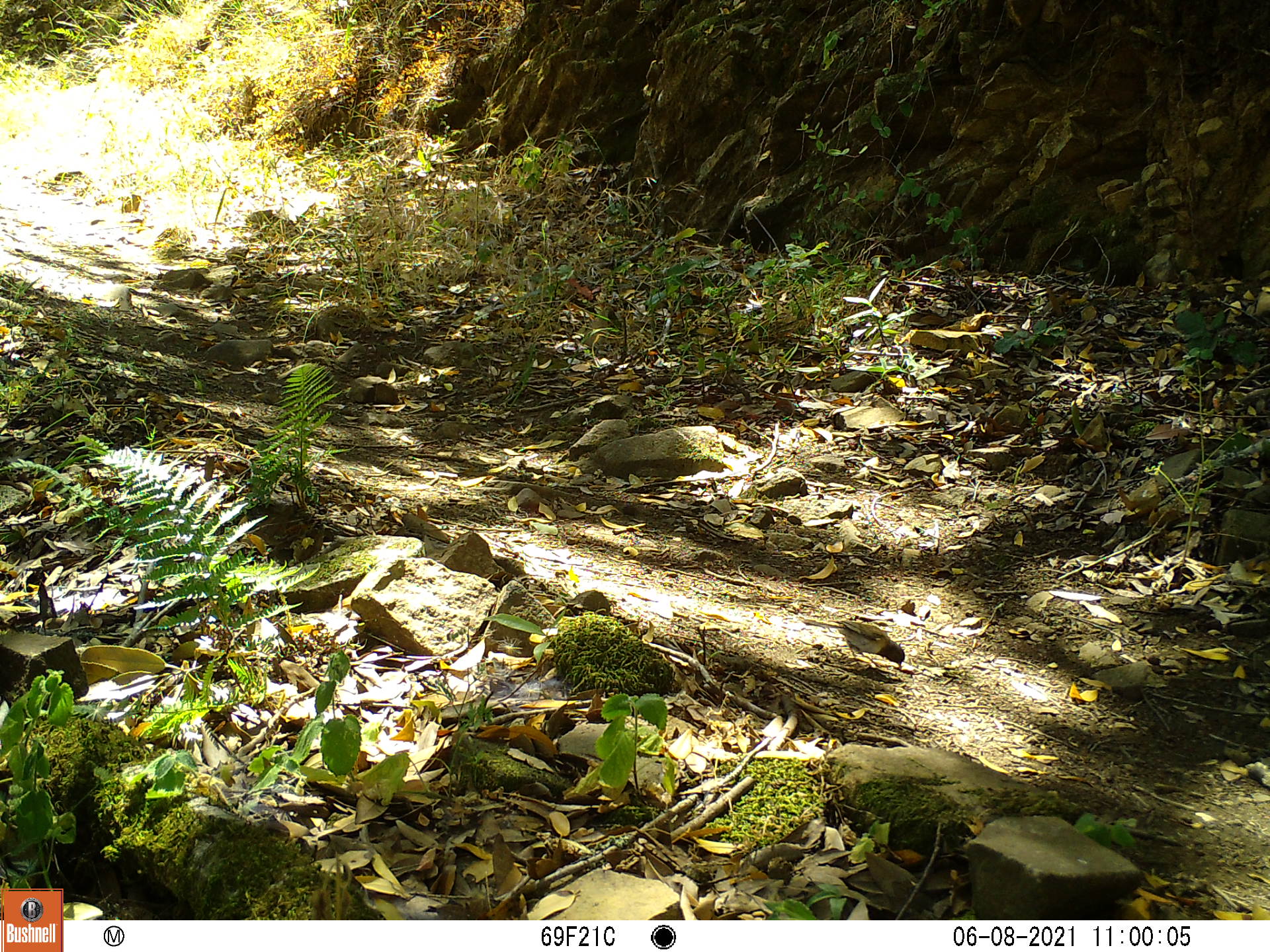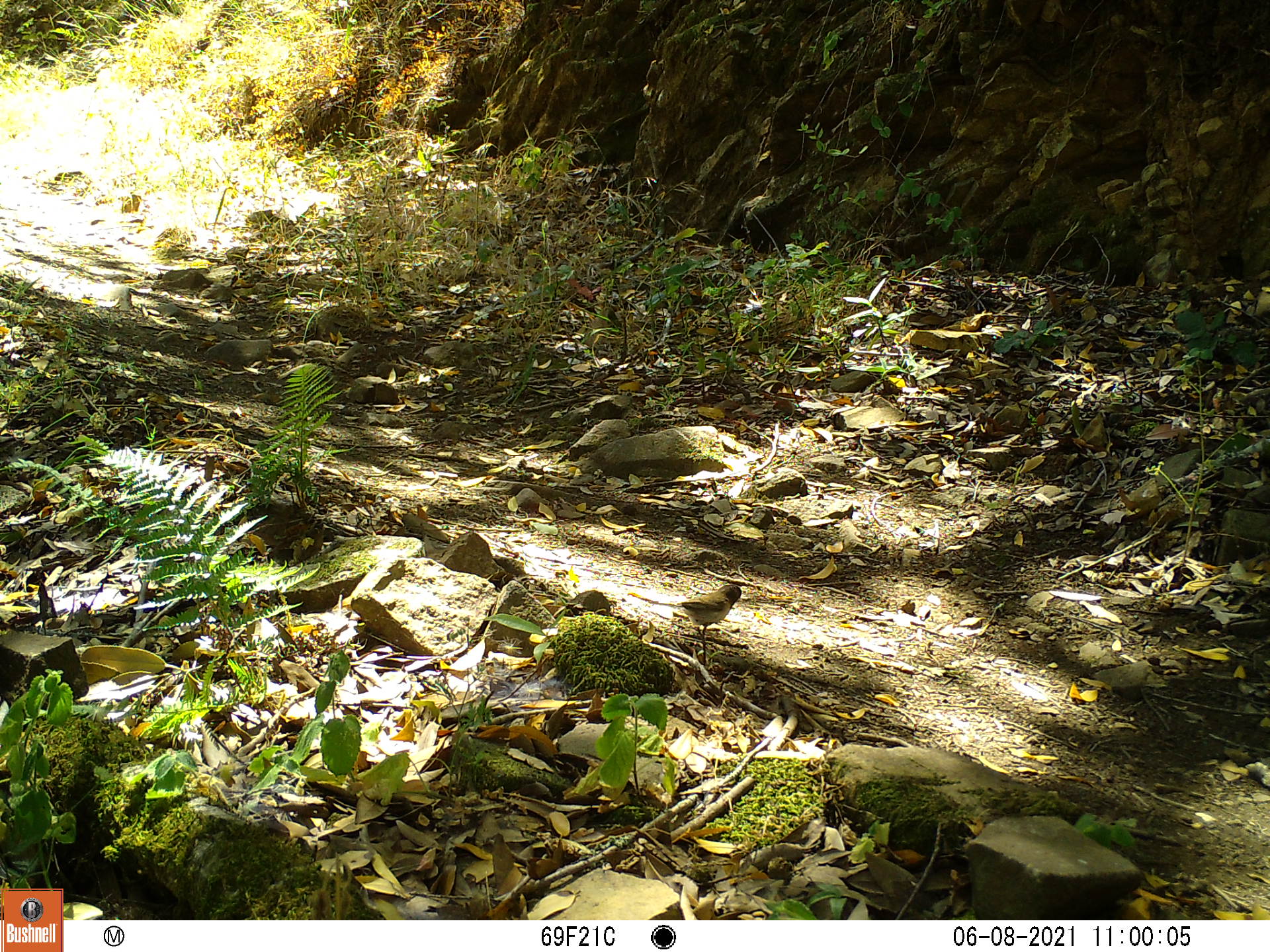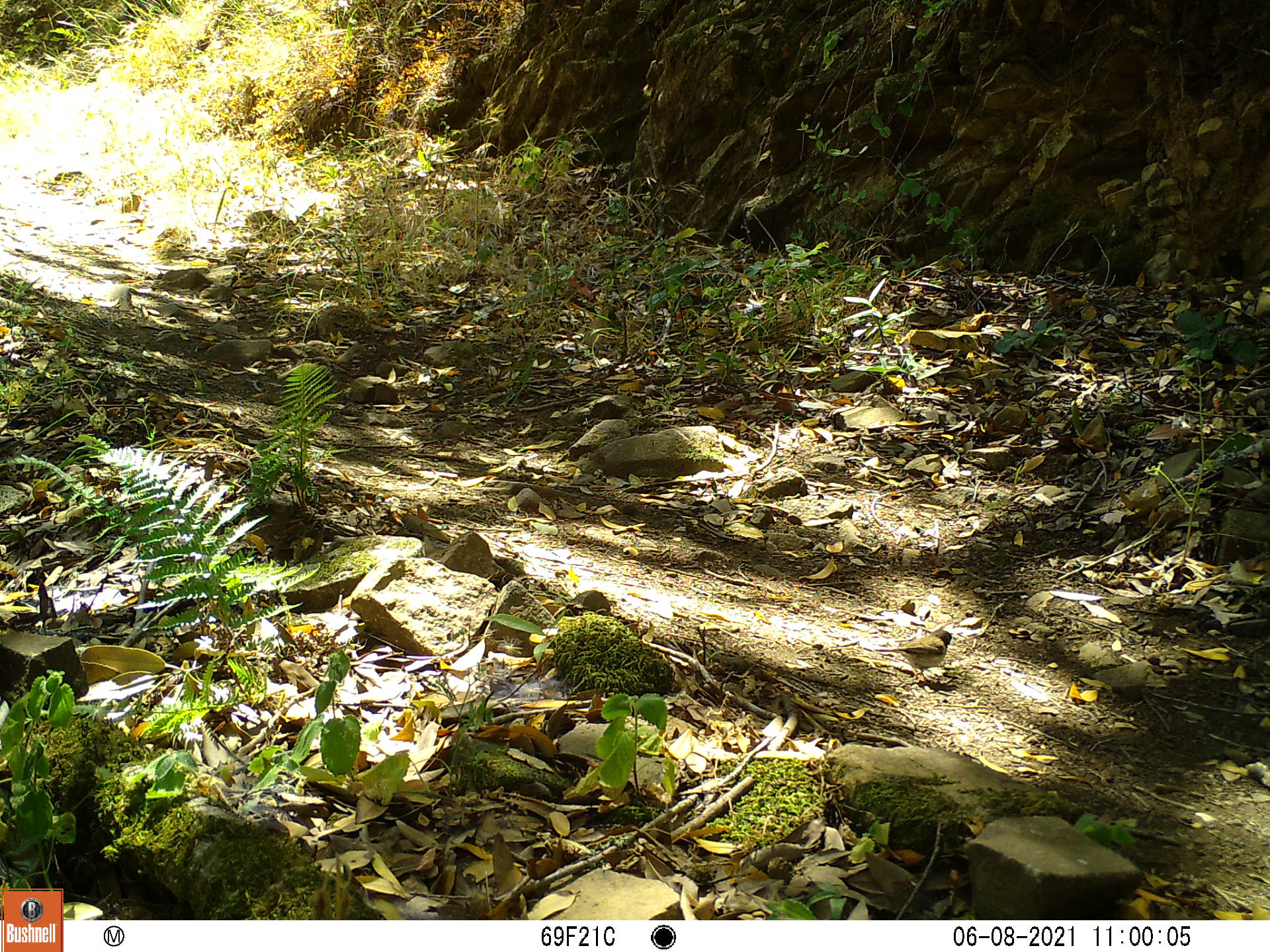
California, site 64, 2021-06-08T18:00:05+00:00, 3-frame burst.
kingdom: Animalia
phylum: Chordata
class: Aves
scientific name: Aves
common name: bird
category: unknown bird